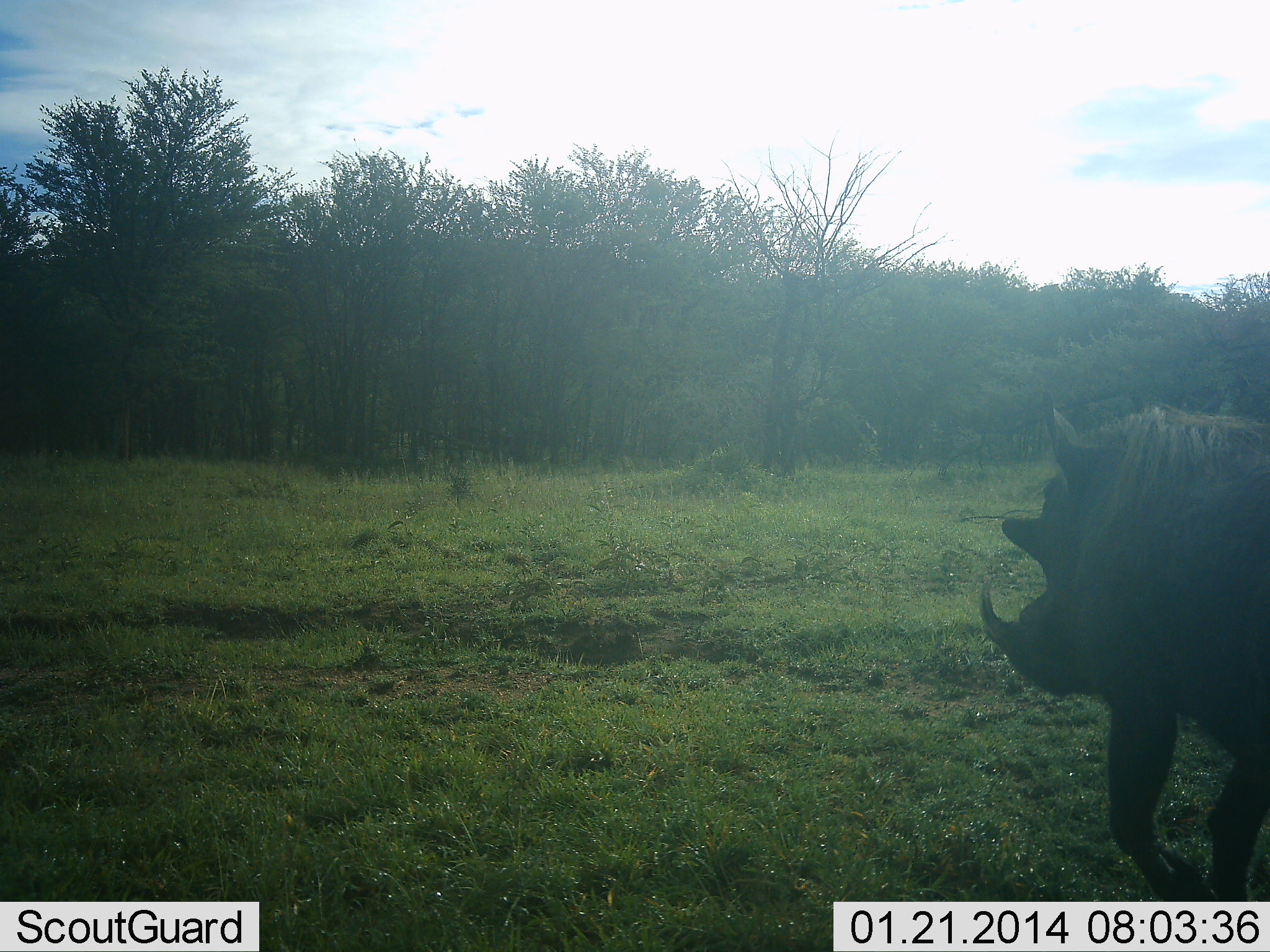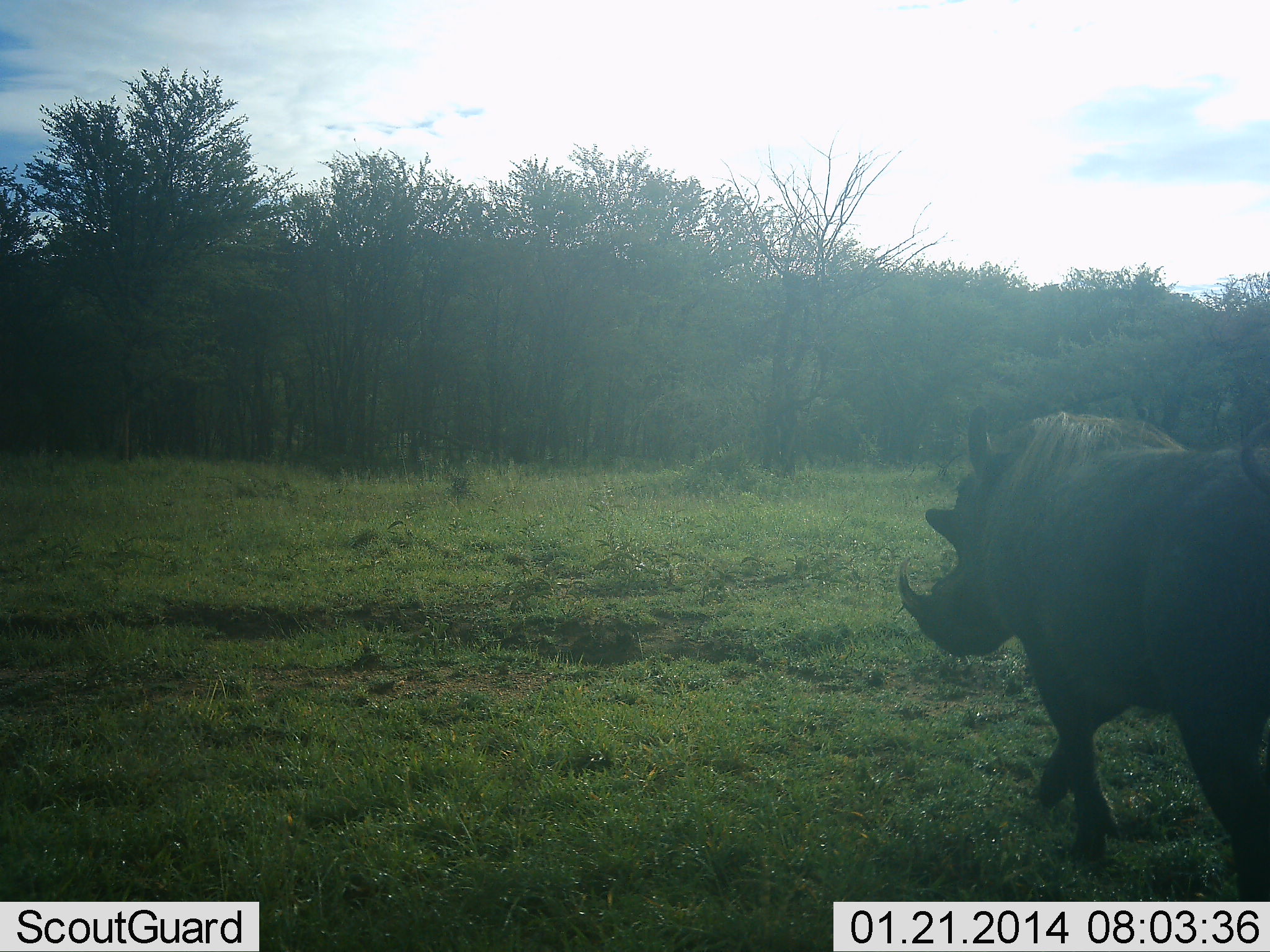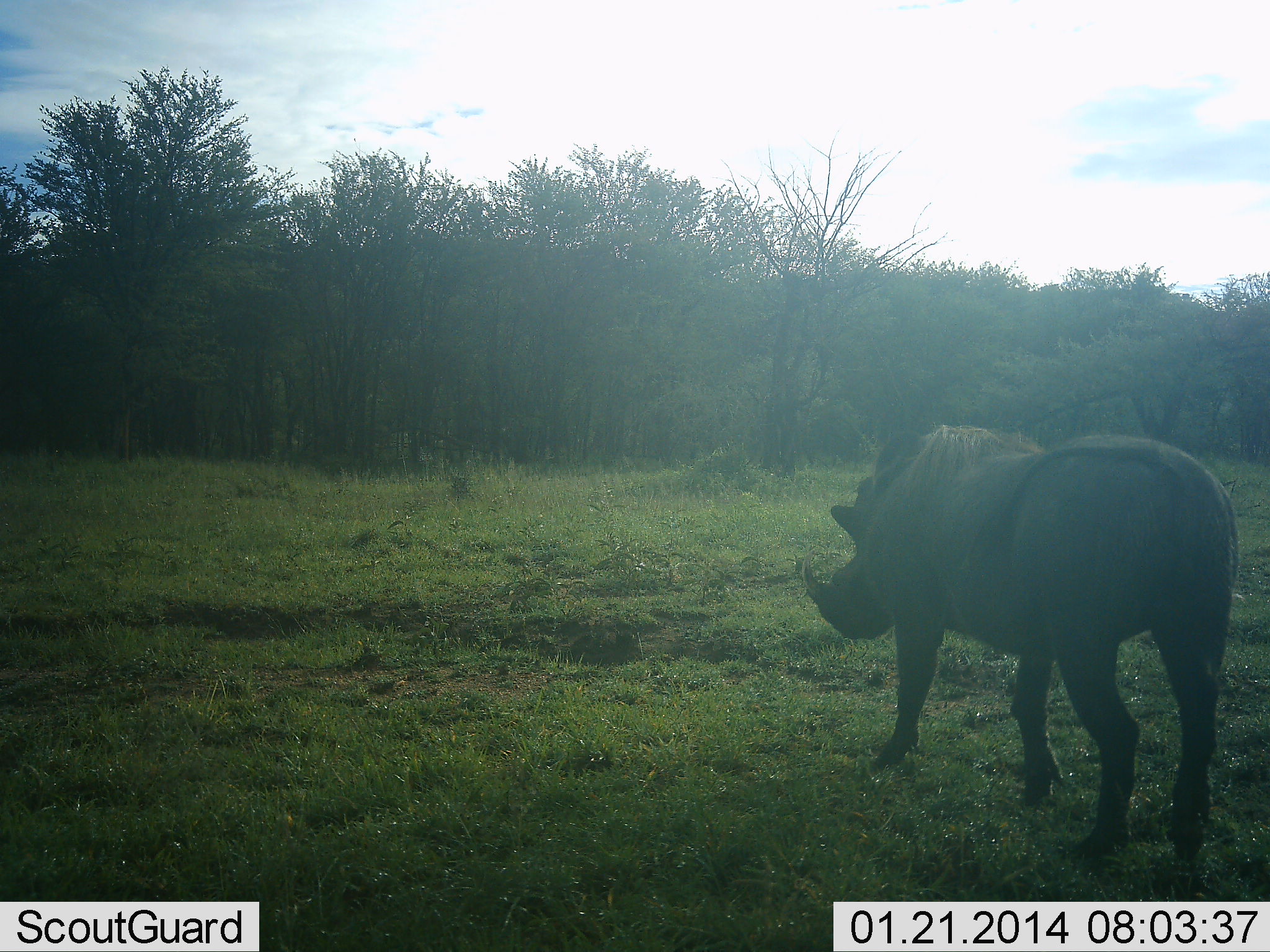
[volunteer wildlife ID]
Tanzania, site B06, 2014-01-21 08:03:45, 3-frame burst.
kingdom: Animalia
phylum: Chordata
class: Mammalia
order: Artiodactyla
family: Suidae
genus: Phacochoerus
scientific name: Phacochoerus africanus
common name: warthog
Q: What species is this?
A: Warthog (Phacochoerus africanus).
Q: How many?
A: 1.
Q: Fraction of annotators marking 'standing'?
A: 15%.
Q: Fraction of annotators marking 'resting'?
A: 0%.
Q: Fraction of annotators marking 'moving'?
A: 88%.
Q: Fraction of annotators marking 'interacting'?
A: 0%.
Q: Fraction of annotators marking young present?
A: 0%.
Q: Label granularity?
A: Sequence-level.